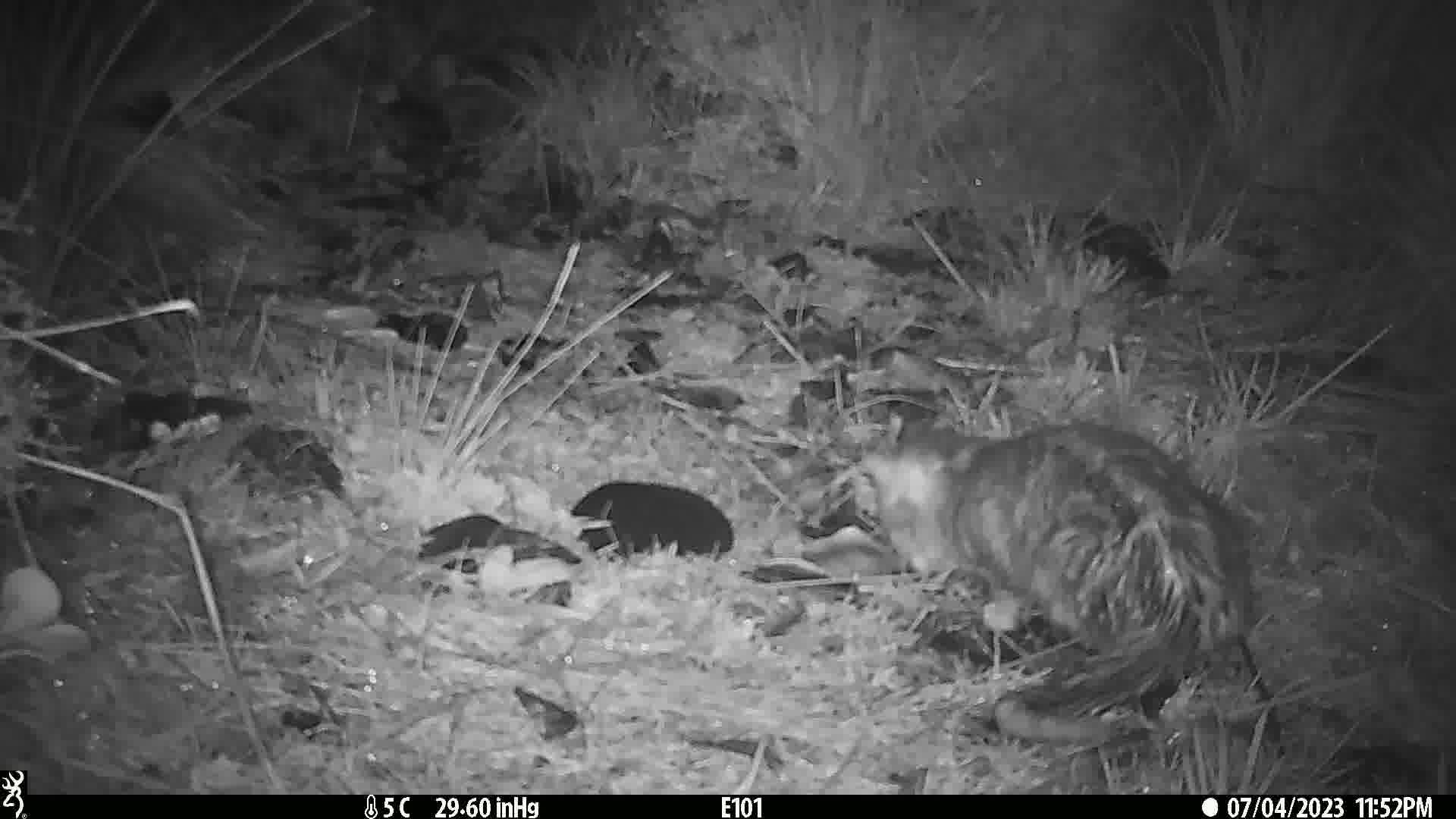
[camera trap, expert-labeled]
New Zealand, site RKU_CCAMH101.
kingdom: Animalia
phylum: Chordata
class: Mammalia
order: Carnivora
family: Felidae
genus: Felis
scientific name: Felis catus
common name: domestic cat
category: cat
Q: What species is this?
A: Cat (domestic cat) (Felis catus).